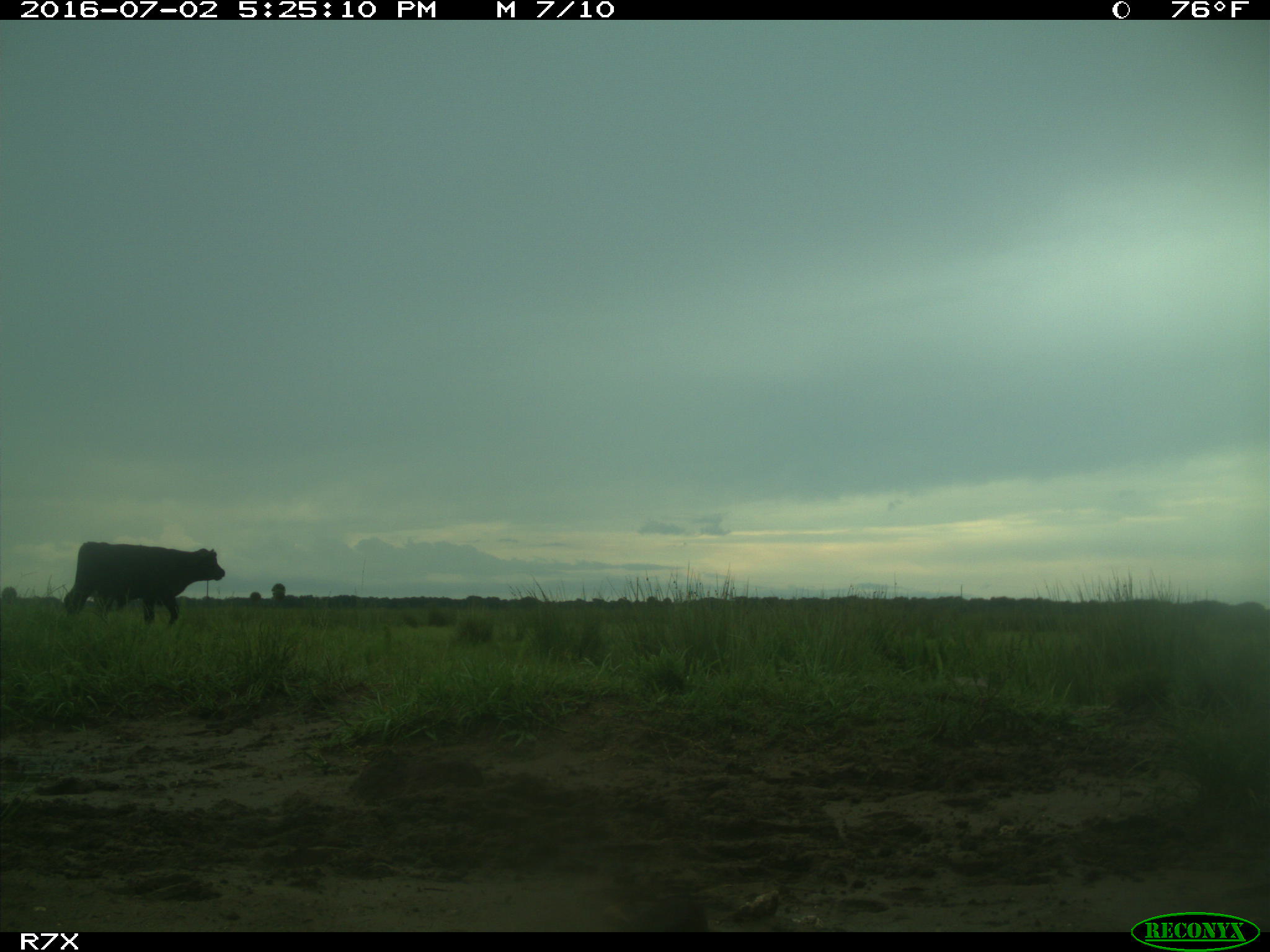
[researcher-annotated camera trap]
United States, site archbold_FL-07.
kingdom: Animalia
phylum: Chordata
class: Mammalia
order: Artiodactyla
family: Bovidae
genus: Bos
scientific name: Bos taurus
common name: domestic cow